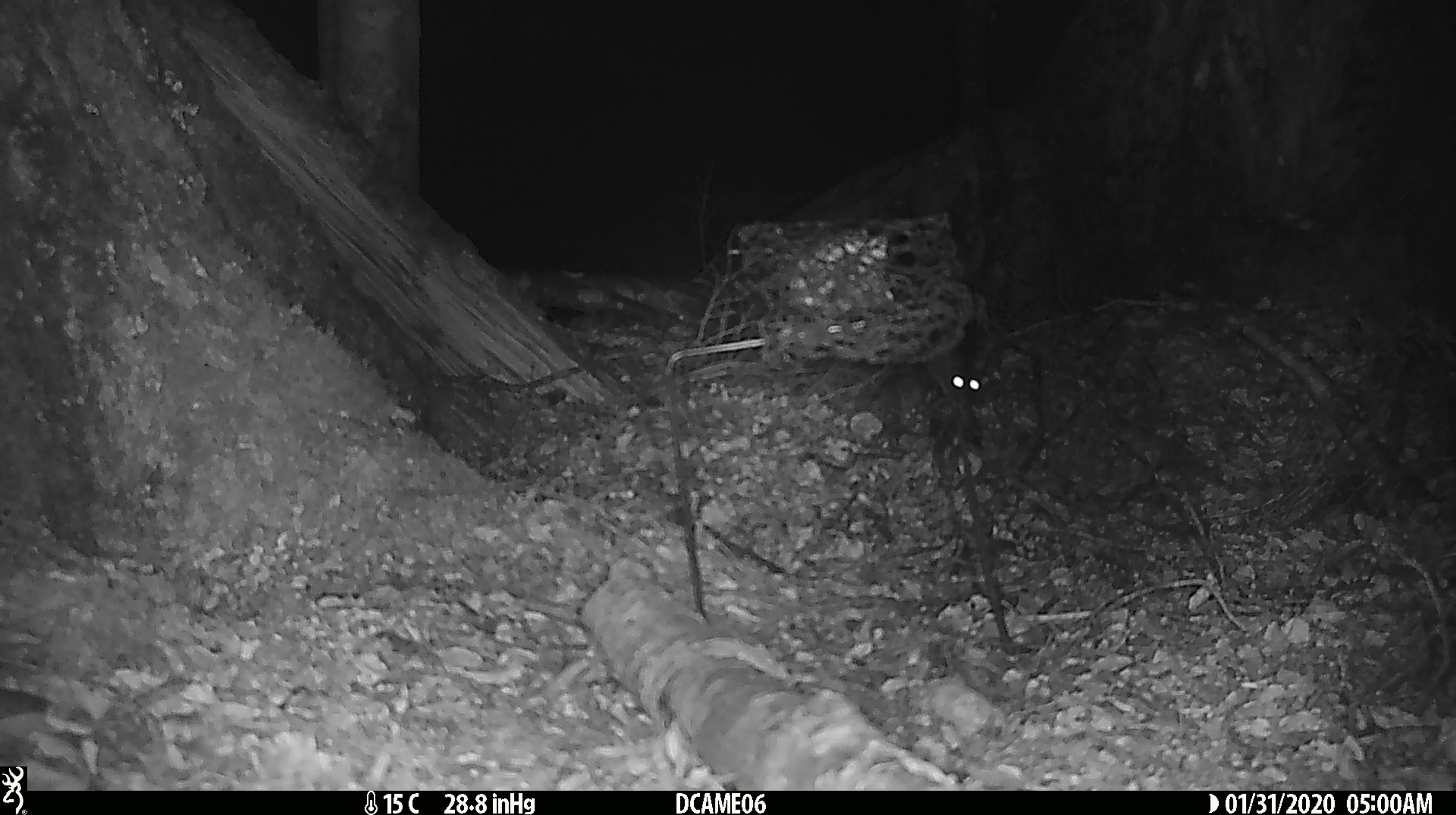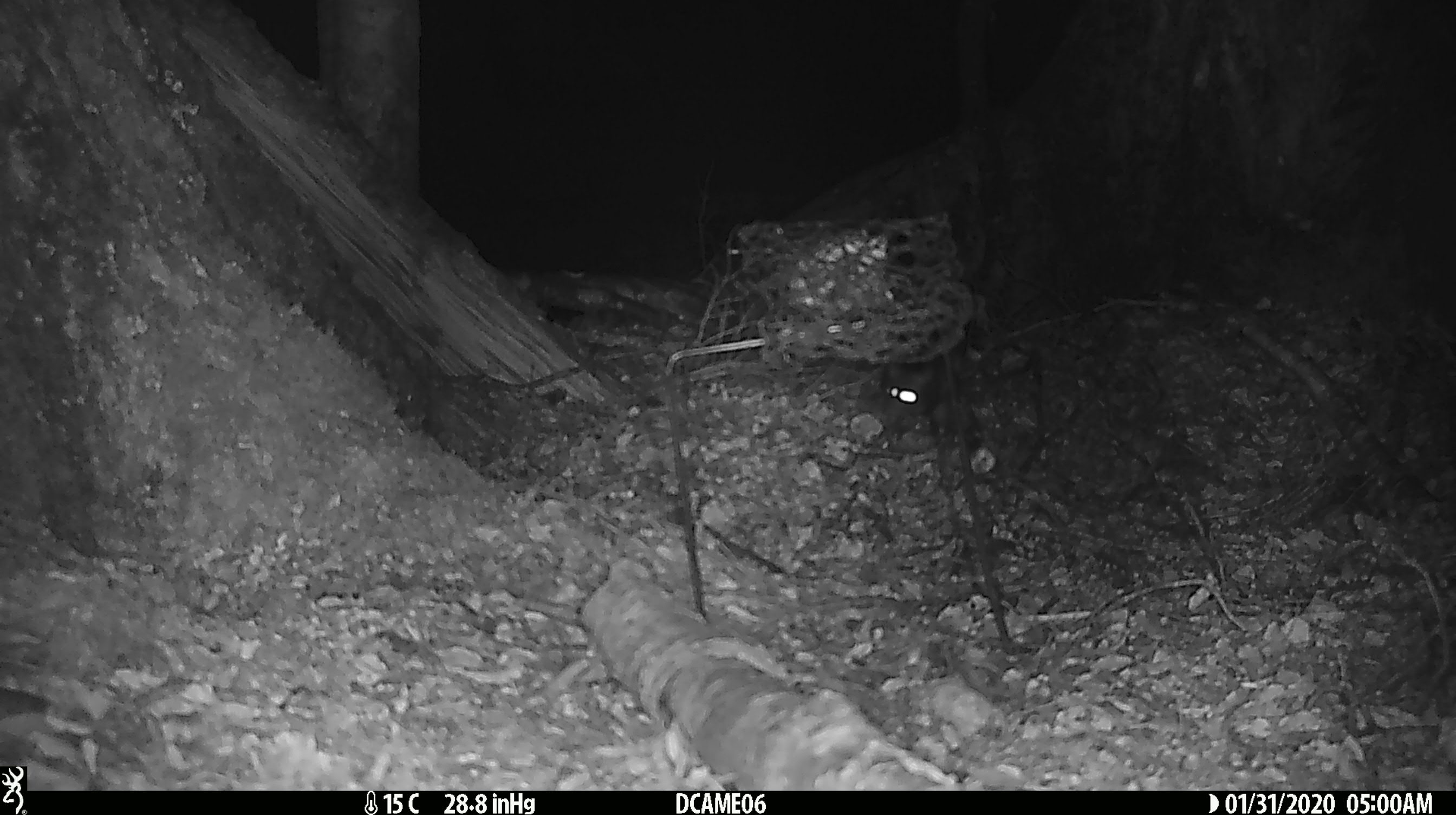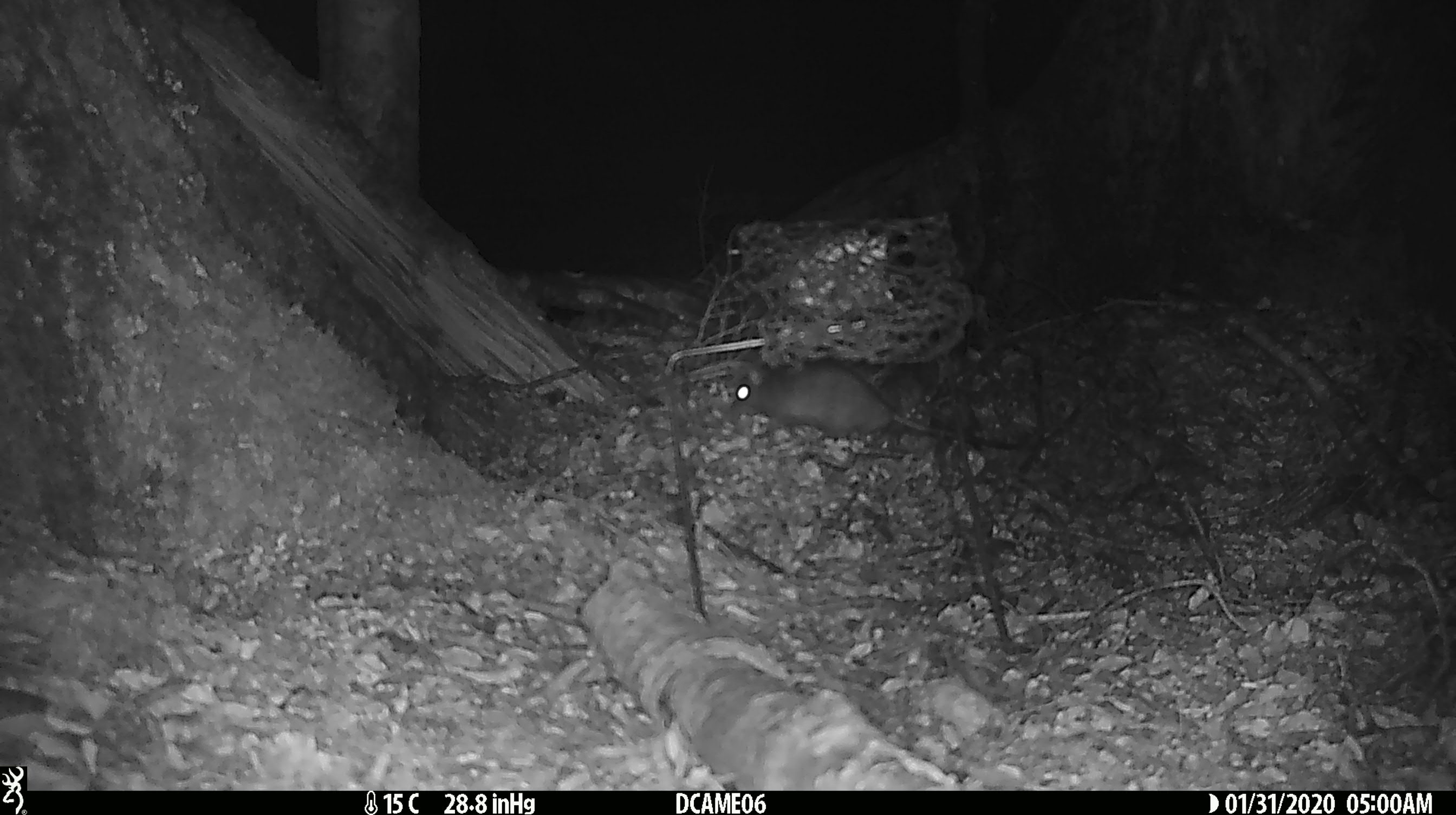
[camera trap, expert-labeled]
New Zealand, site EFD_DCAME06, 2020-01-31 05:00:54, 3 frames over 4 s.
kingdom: Animalia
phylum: Chordata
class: Mammalia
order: Rodentia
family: Muridae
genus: Rattus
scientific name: Rattus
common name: rat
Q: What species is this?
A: Rat (Rattus).